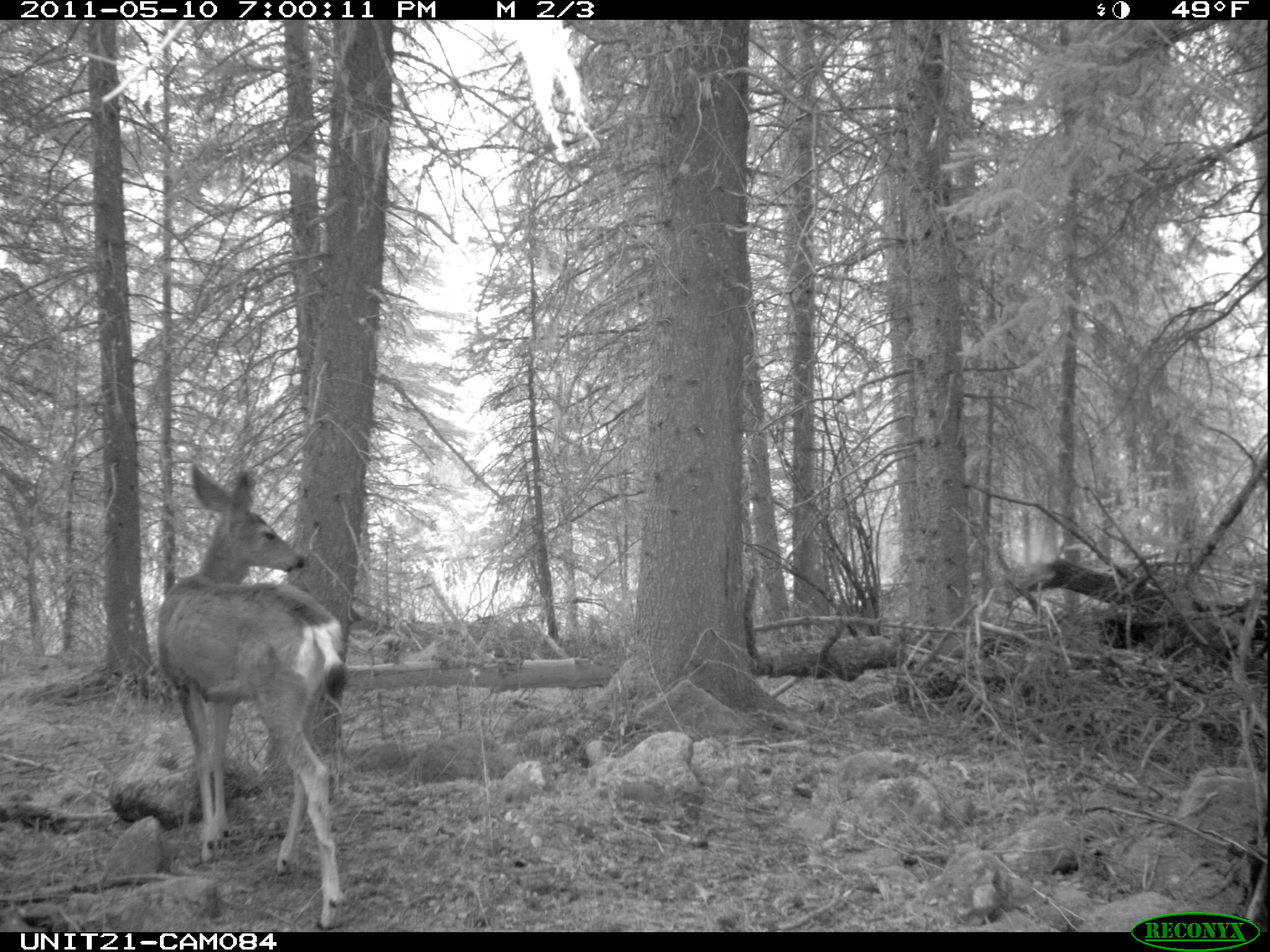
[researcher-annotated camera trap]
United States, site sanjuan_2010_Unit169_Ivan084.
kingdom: Animalia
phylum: Chordata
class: Mammalia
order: Artiodactyla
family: Cervidae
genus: Odocoileus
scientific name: Odocoileus hemionus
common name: mule deer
Odocoileus hemionus (mule deer).